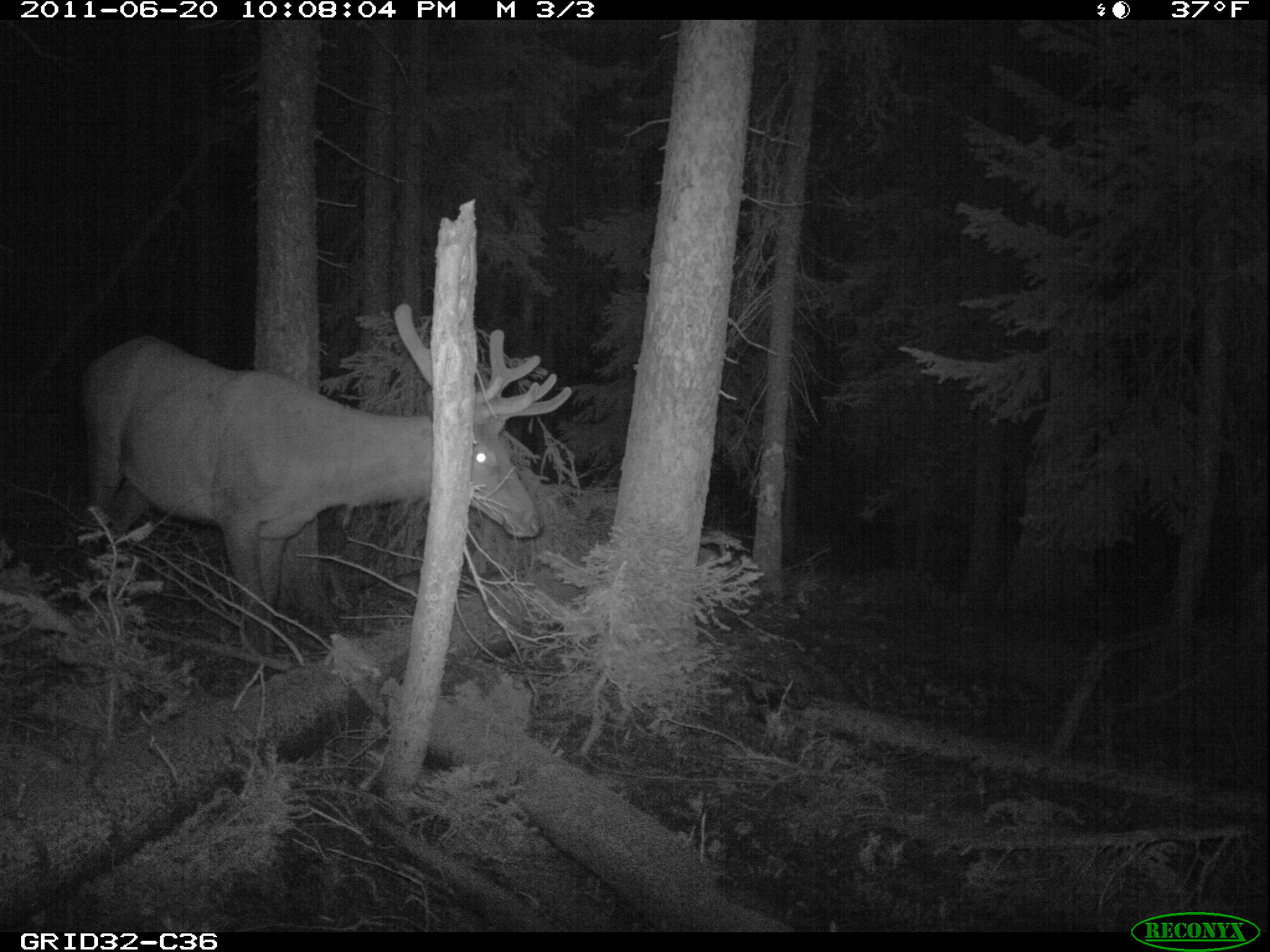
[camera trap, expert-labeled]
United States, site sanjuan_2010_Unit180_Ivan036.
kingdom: Animalia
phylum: Chordata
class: Mammalia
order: Artiodactyla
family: Cervidae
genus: Cervus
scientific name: Cervus elaphus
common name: red deer